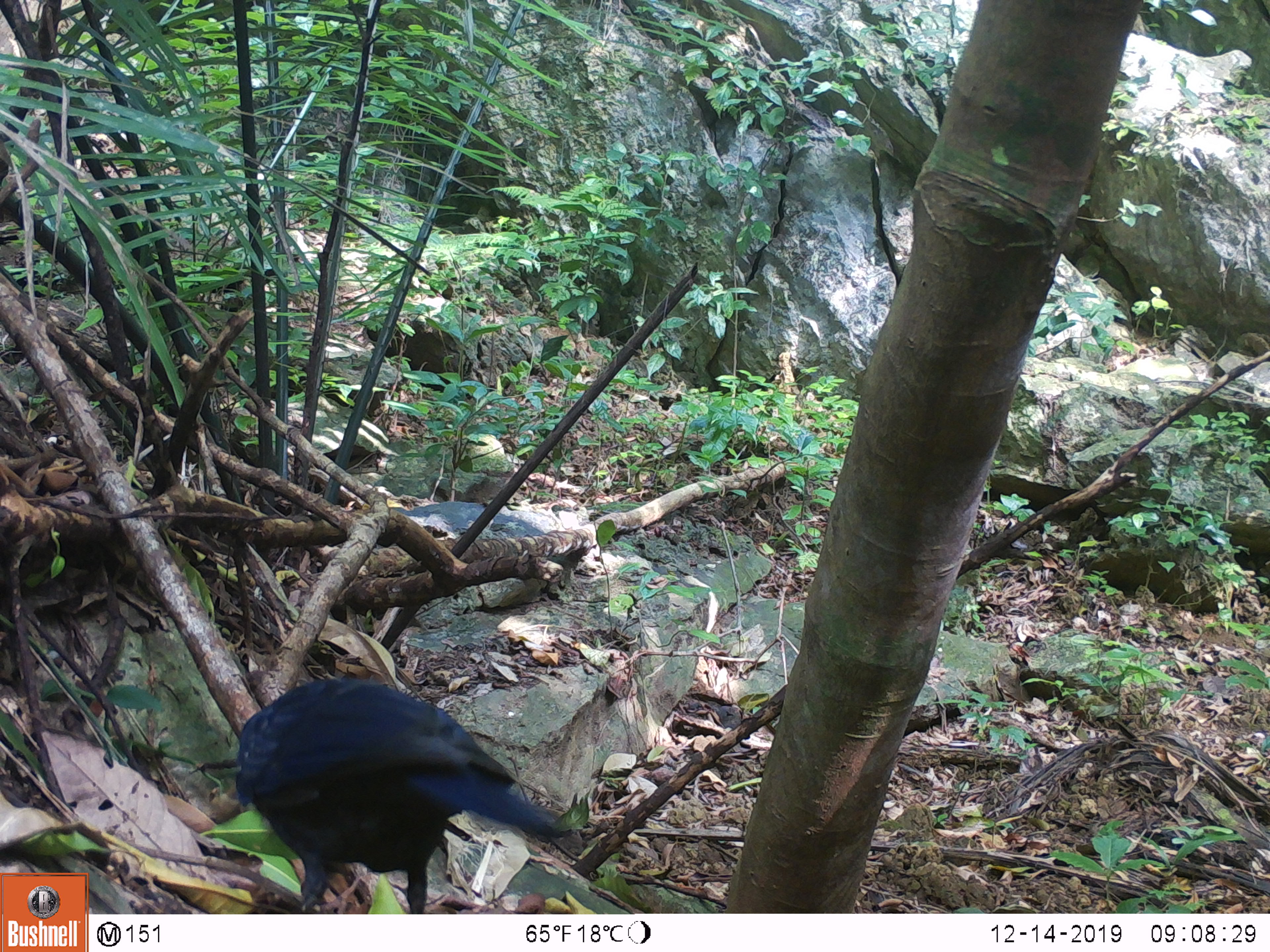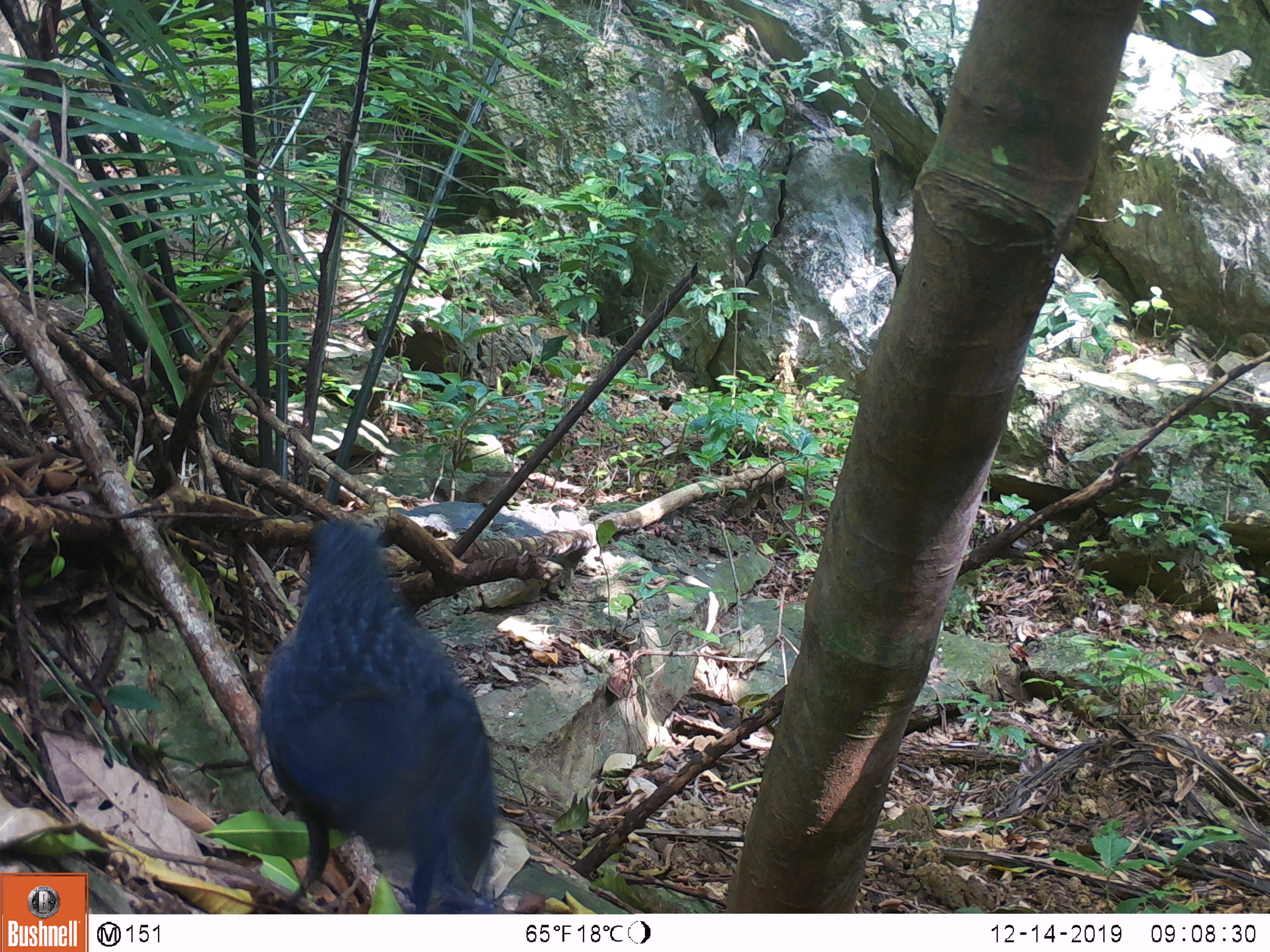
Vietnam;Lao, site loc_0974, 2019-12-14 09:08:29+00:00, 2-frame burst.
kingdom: Animalia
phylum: Chordata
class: Aves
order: Passeriformes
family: Muscicapidae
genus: Myophonus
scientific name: Myophonus caeruleus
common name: blue whistling thrush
Blue whistling thrush (Myophonus caeruleus). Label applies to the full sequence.